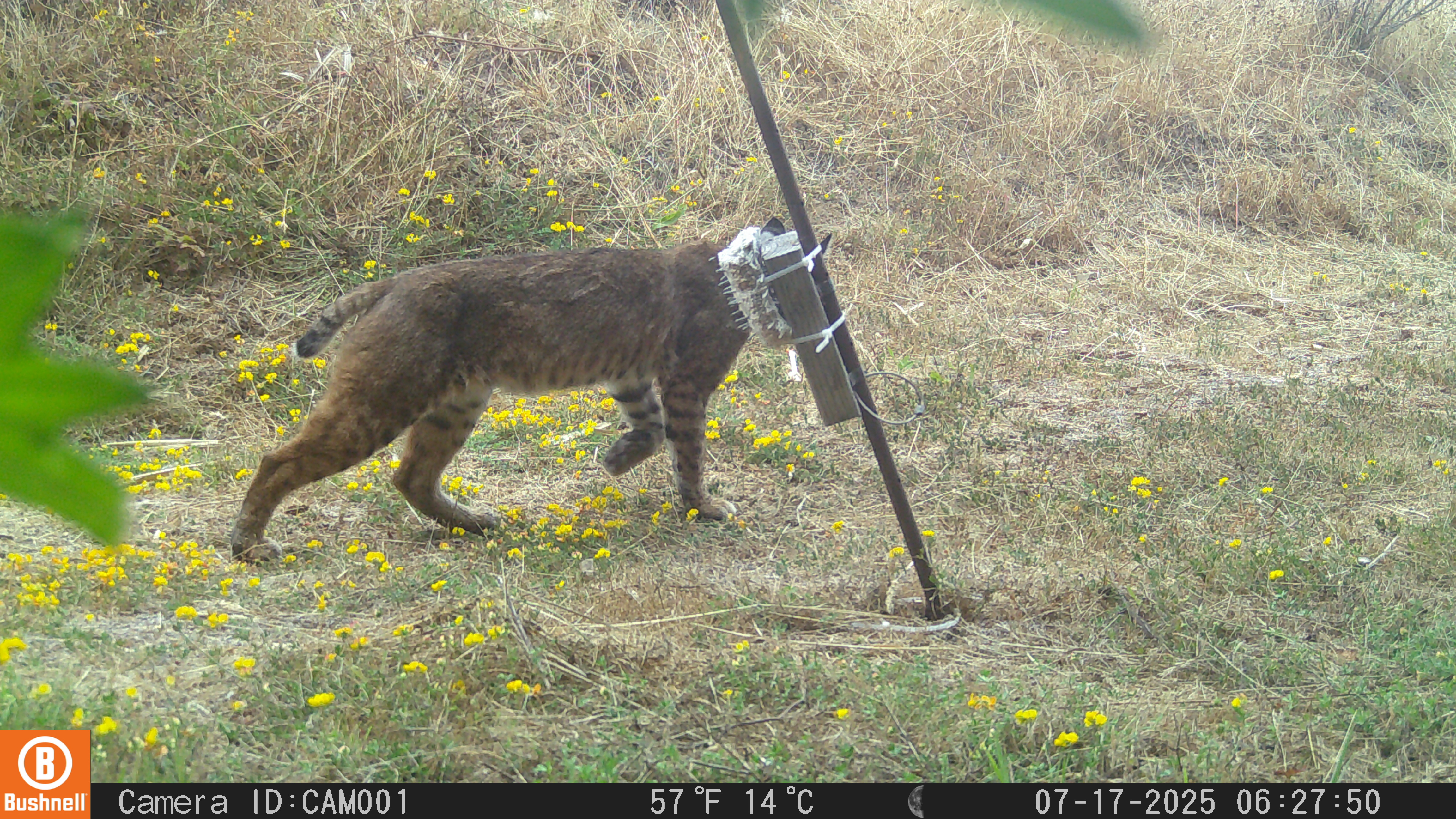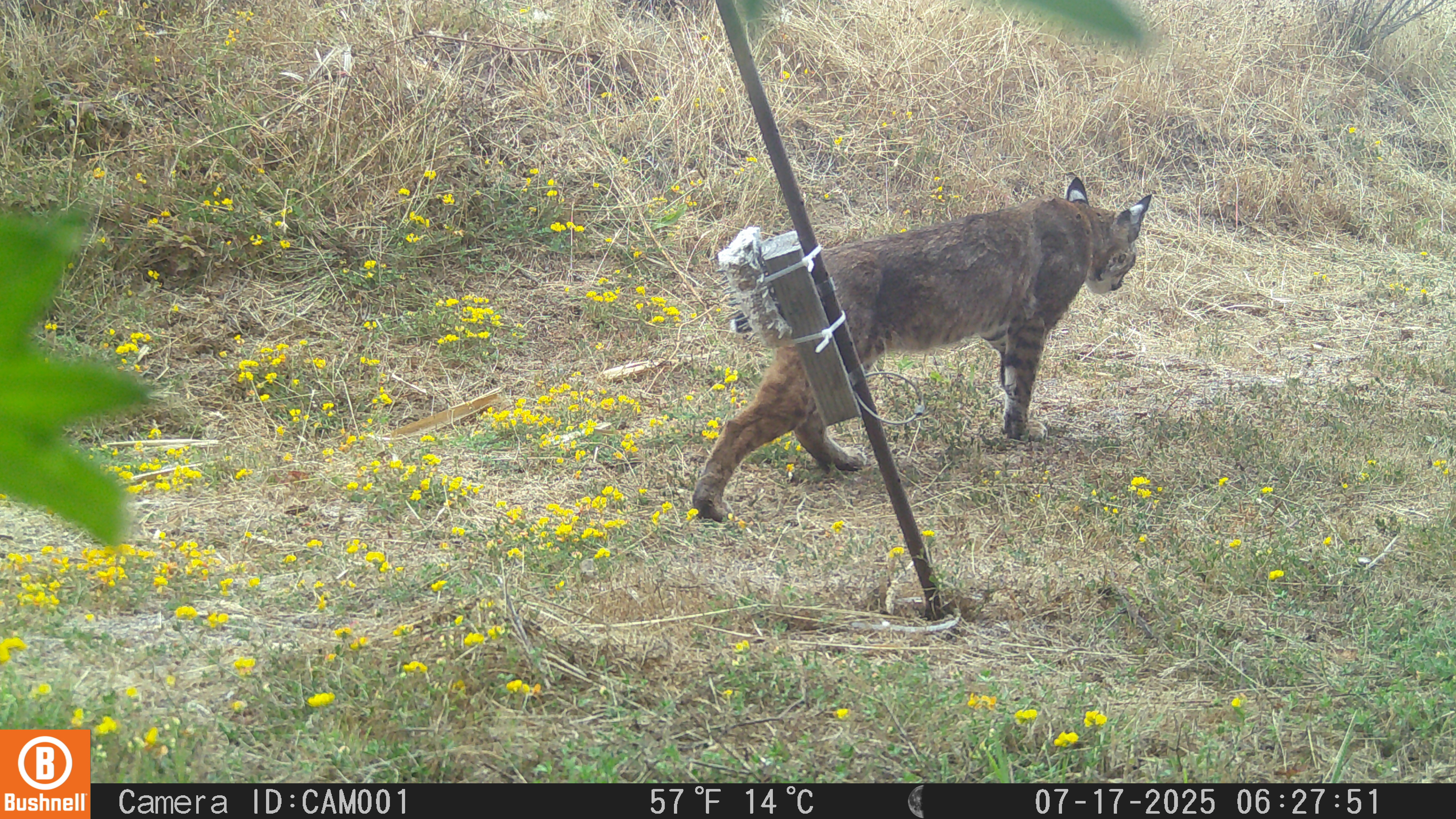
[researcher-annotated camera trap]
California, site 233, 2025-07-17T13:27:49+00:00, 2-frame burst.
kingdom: Animalia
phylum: Chordata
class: Mammalia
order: Carnivora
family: Felidae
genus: Lynx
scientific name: Lynx rufus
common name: bobcat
Bobcat (Lynx rufus).